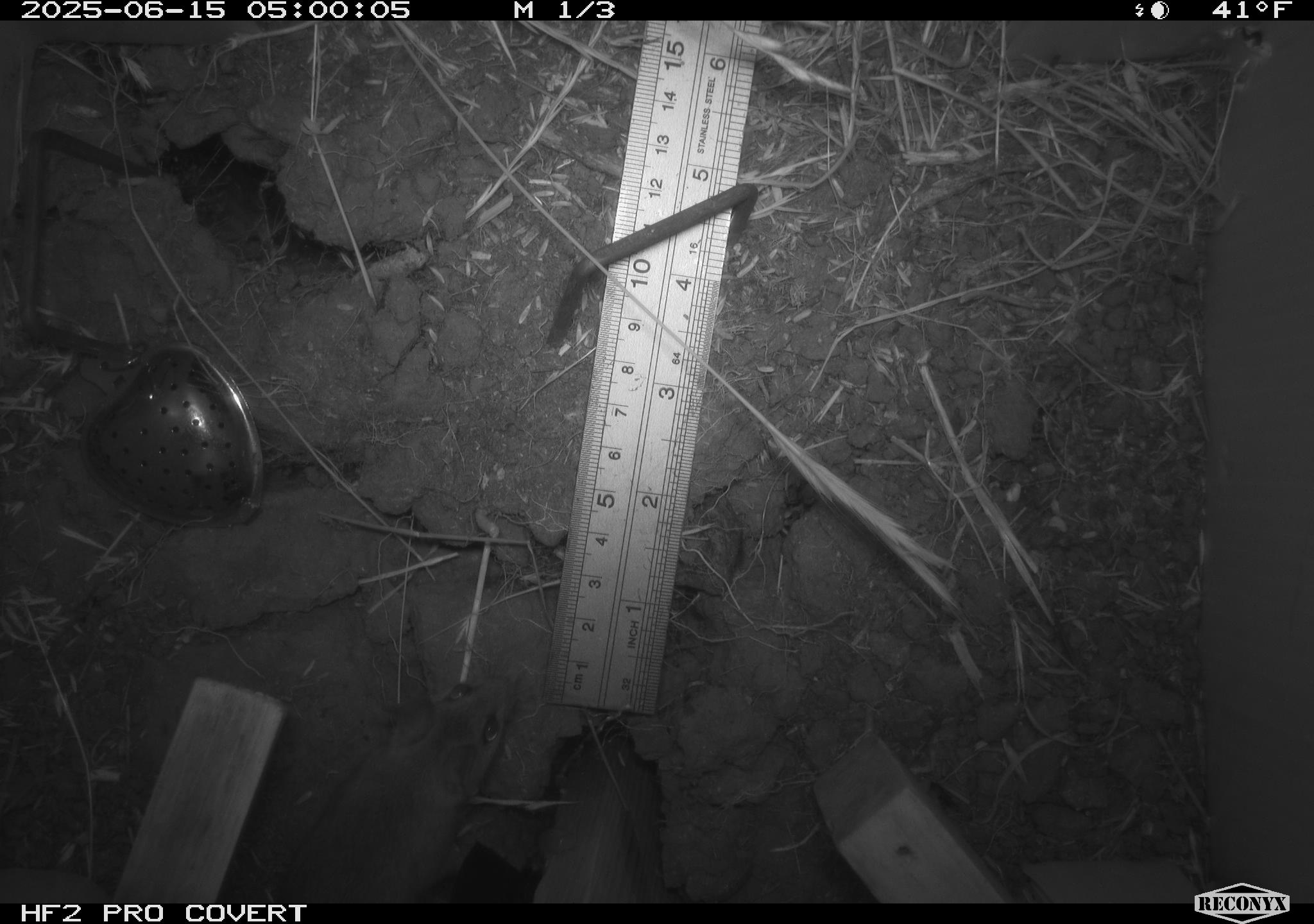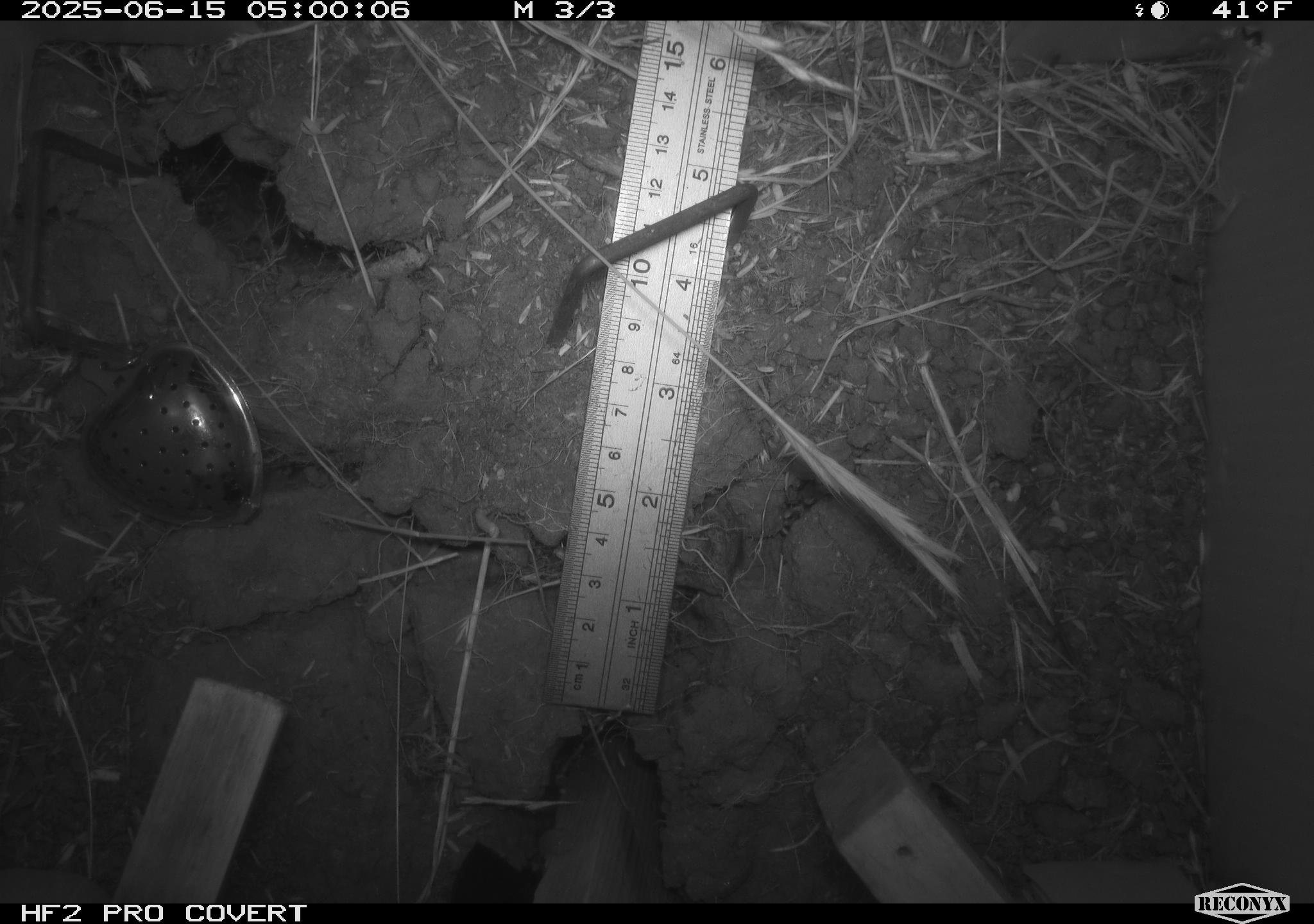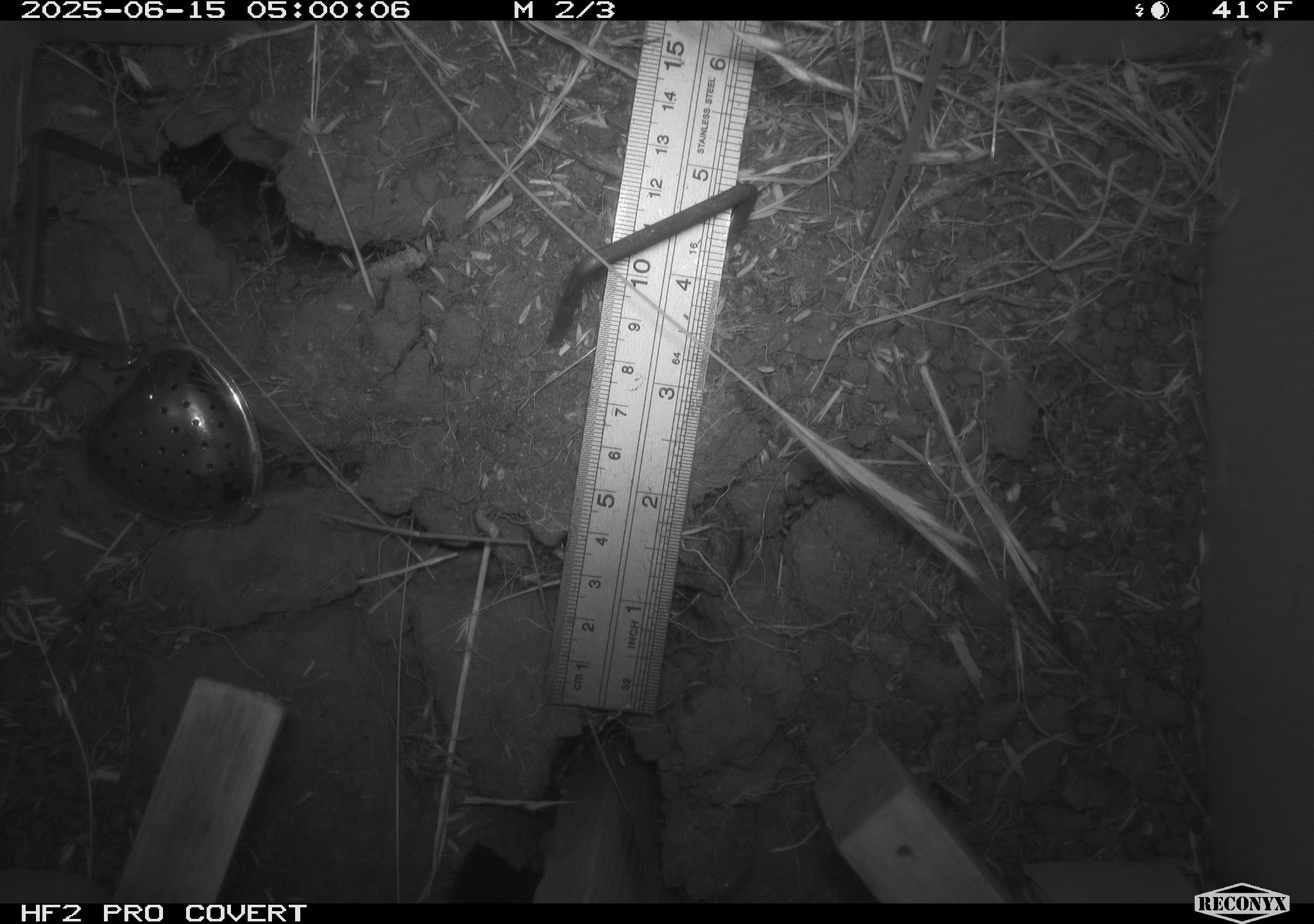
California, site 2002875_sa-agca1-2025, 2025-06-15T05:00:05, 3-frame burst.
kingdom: Animalia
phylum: Chordata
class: Mammalia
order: Rodentia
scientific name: Rodentia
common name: mouse species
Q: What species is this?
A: Mouse species (Rodentia).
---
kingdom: Animalia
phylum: Chordata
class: Mammalia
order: Rodentia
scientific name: Rodentia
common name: rodent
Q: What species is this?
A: Rodent (Rodentia).